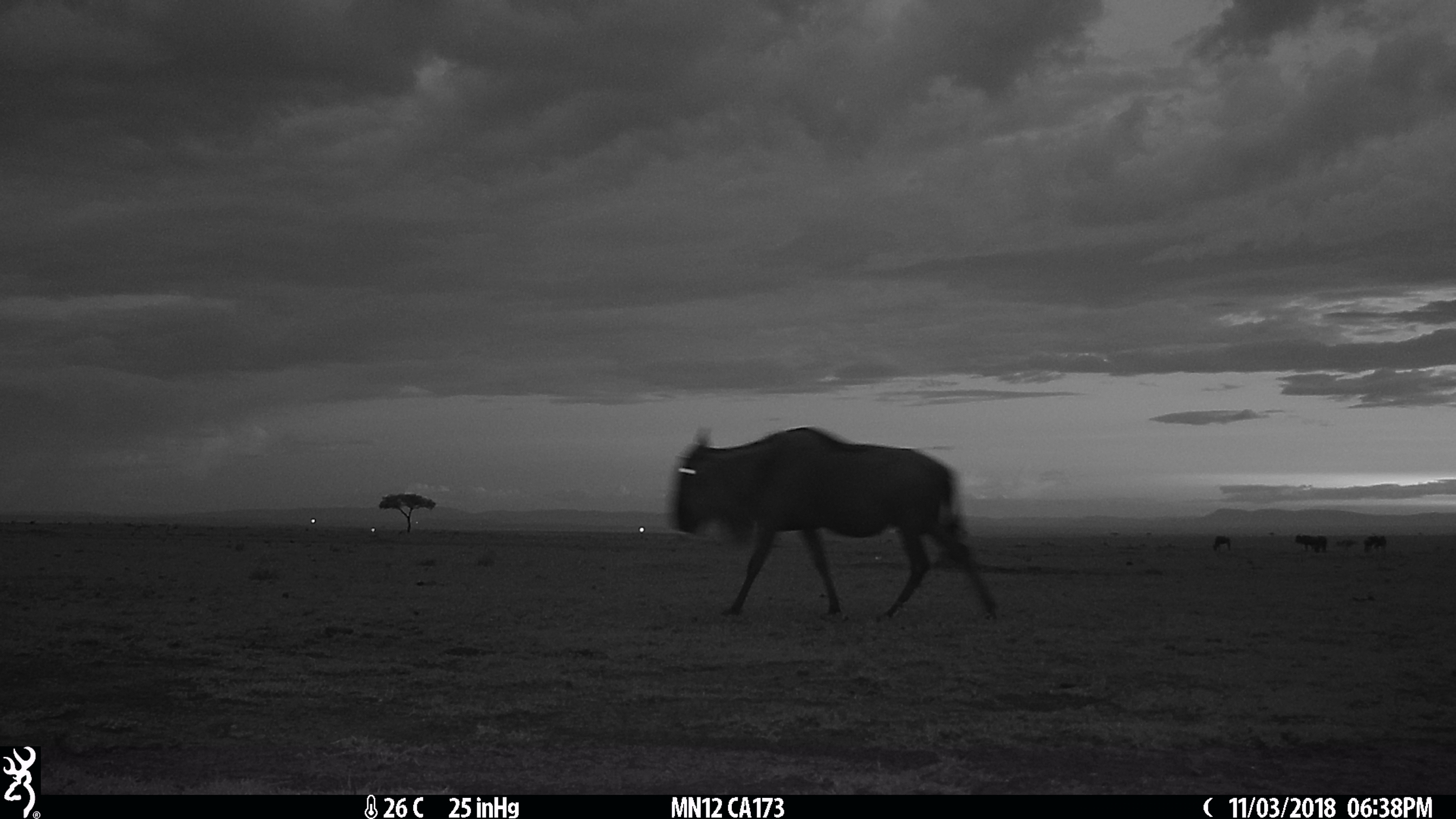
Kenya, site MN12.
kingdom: Animalia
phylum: Chordata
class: Mammalia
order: Artiodactyla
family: Bovidae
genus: Connochaetes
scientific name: Connochaetes taurinus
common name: blue wildebeest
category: wildebeest